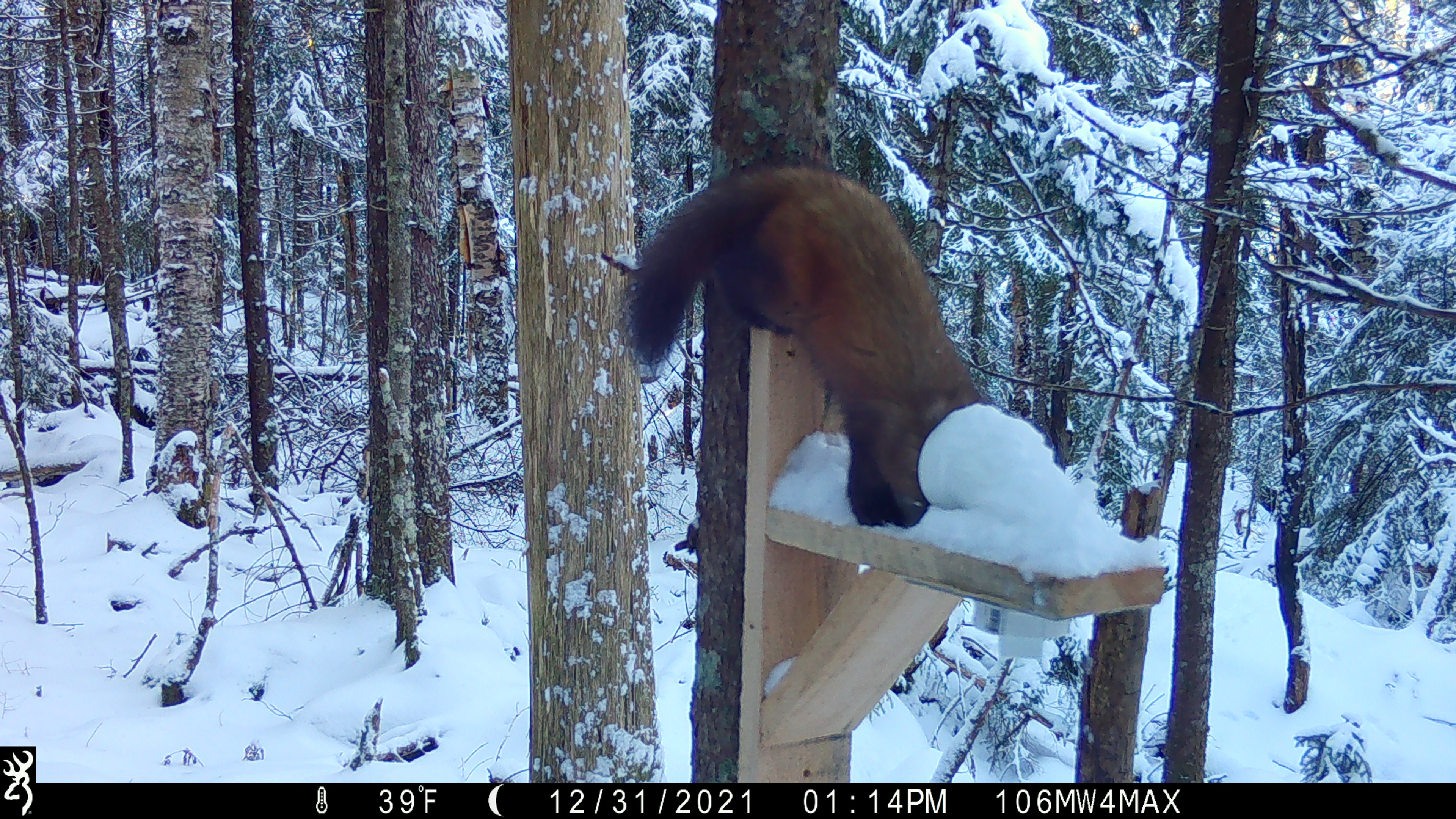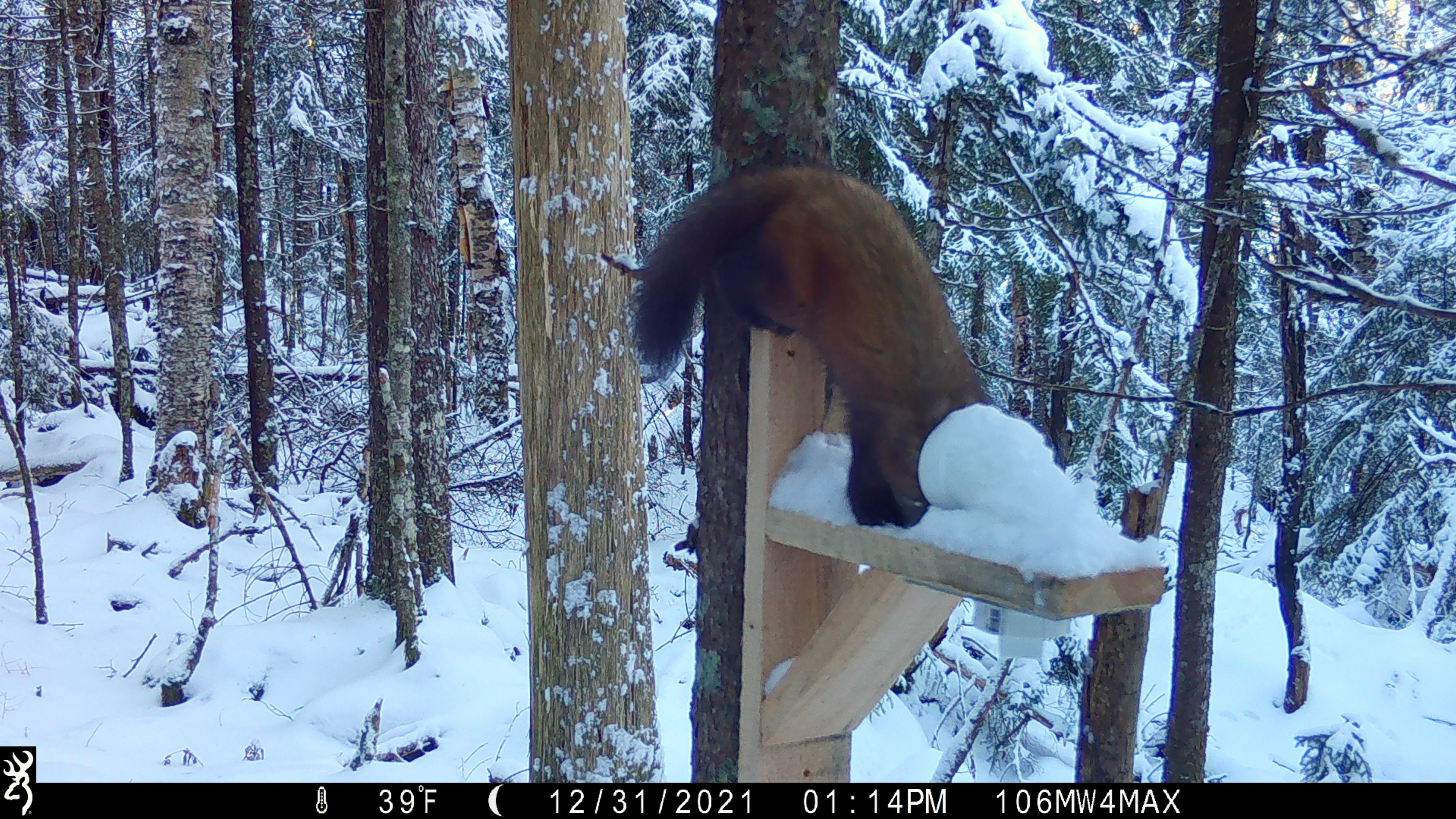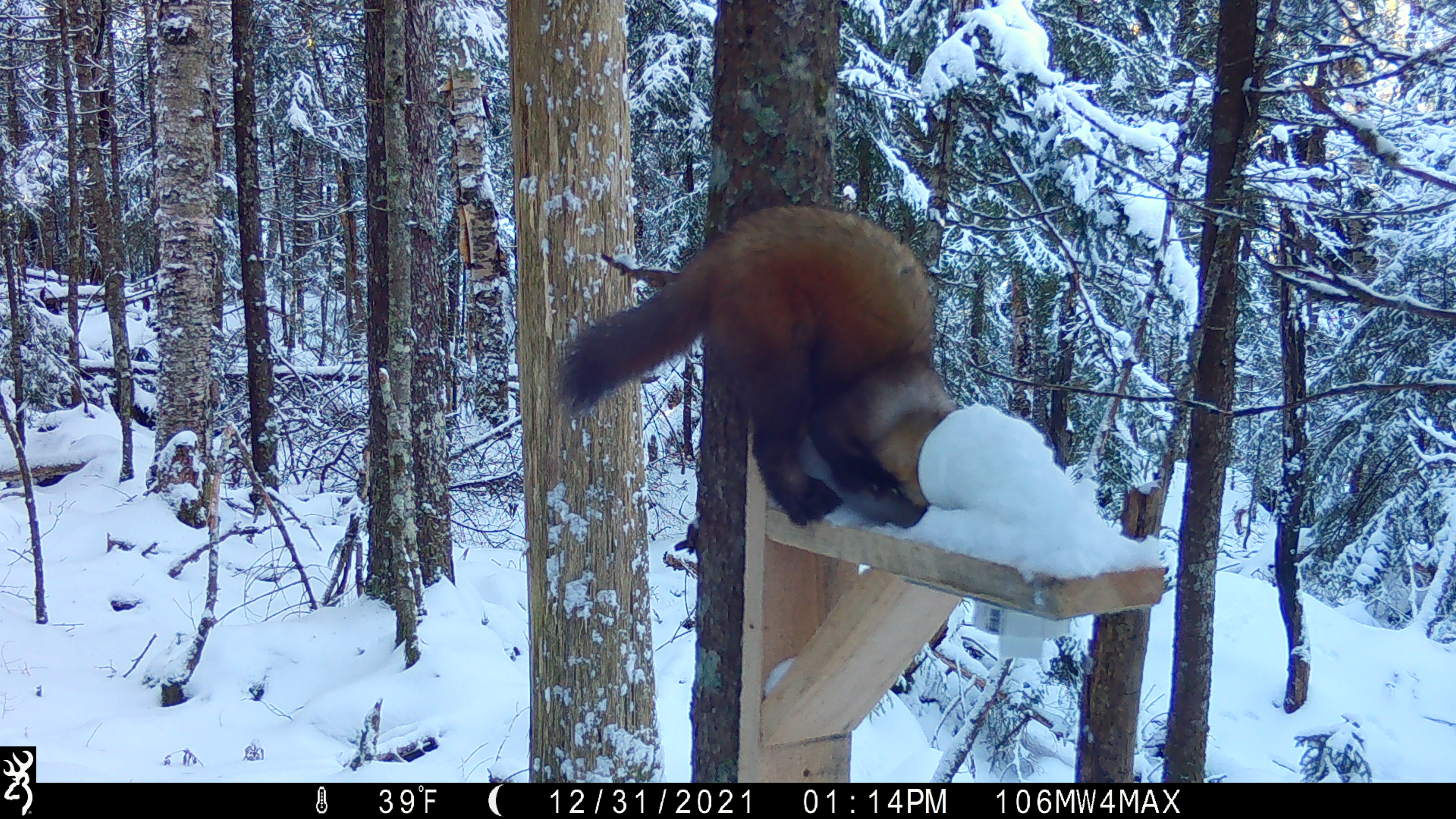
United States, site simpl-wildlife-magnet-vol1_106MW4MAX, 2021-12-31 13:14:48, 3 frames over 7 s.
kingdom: Animalia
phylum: Chordata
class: Mammalia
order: Carnivora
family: Mustelidae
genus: Martes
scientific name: Martes americana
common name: american marten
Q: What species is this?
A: American marten (Martes americana).